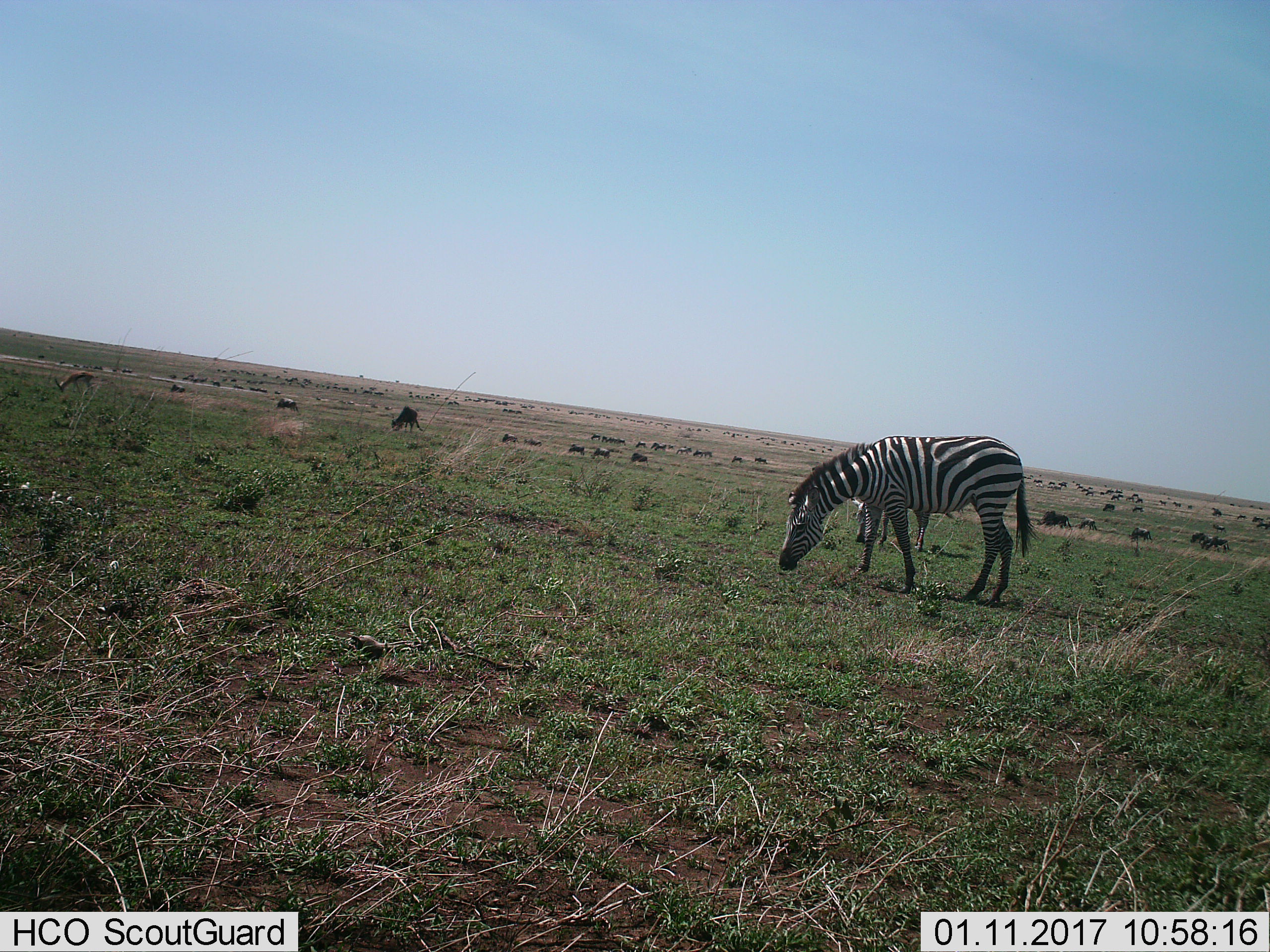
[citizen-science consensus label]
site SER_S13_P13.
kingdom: Animalia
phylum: Chordata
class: Mammalia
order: Artiodactyla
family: Bovidae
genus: Connochaetes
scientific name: Connochaetes taurinus taurinus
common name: blue wildebeest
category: wildebeestblue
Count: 51+.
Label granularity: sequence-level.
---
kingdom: Animalia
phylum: Chordata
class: Mammalia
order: Perissodactyla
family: Equidae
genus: Equus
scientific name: Equus quagga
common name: plains zebra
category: zebraplains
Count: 2.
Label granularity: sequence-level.